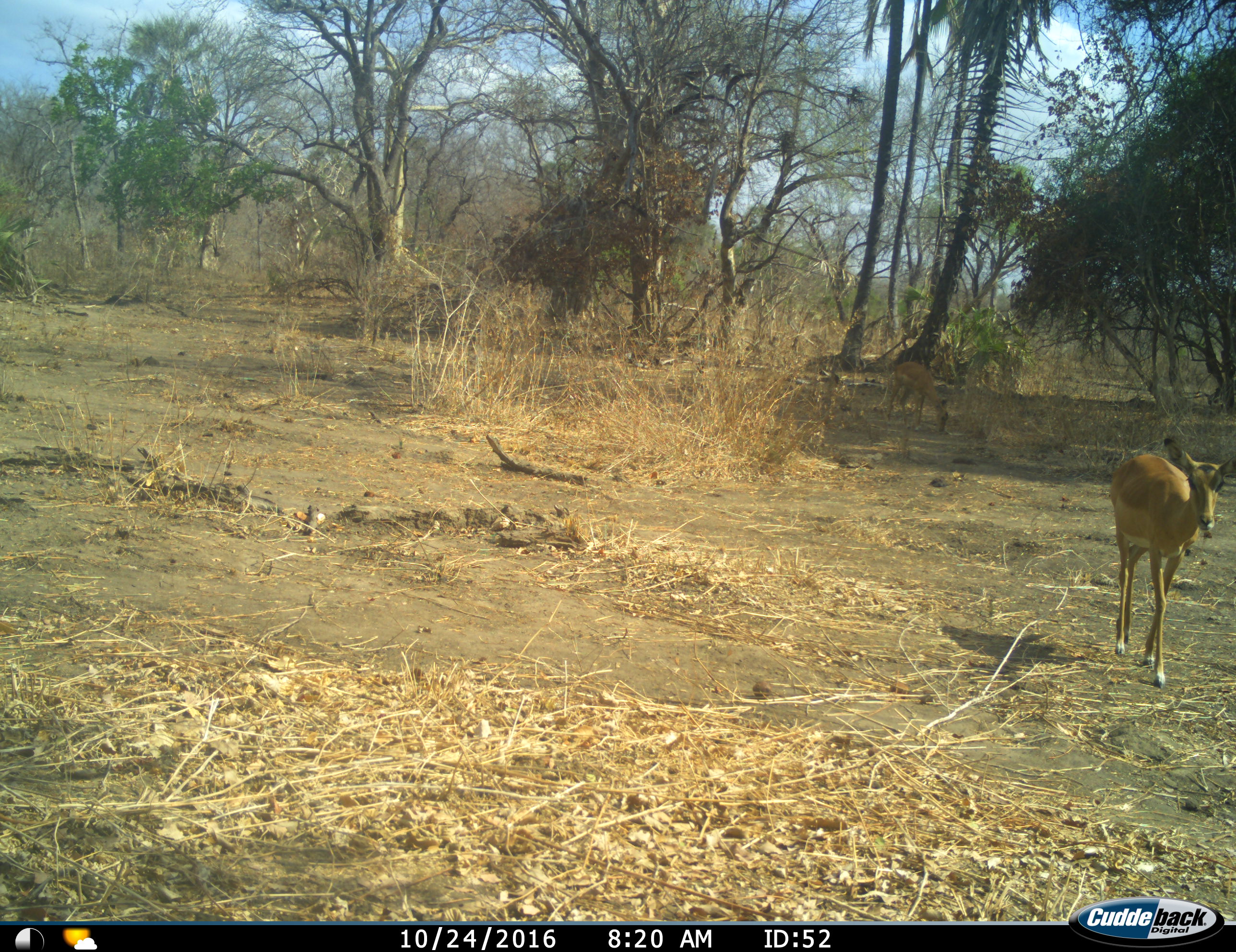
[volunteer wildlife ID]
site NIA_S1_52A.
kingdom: Animalia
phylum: Chordata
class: Mammalia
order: Artiodactyla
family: Bovidae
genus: Aepyceros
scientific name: Aepyceros melampus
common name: impala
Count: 2.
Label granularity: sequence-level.